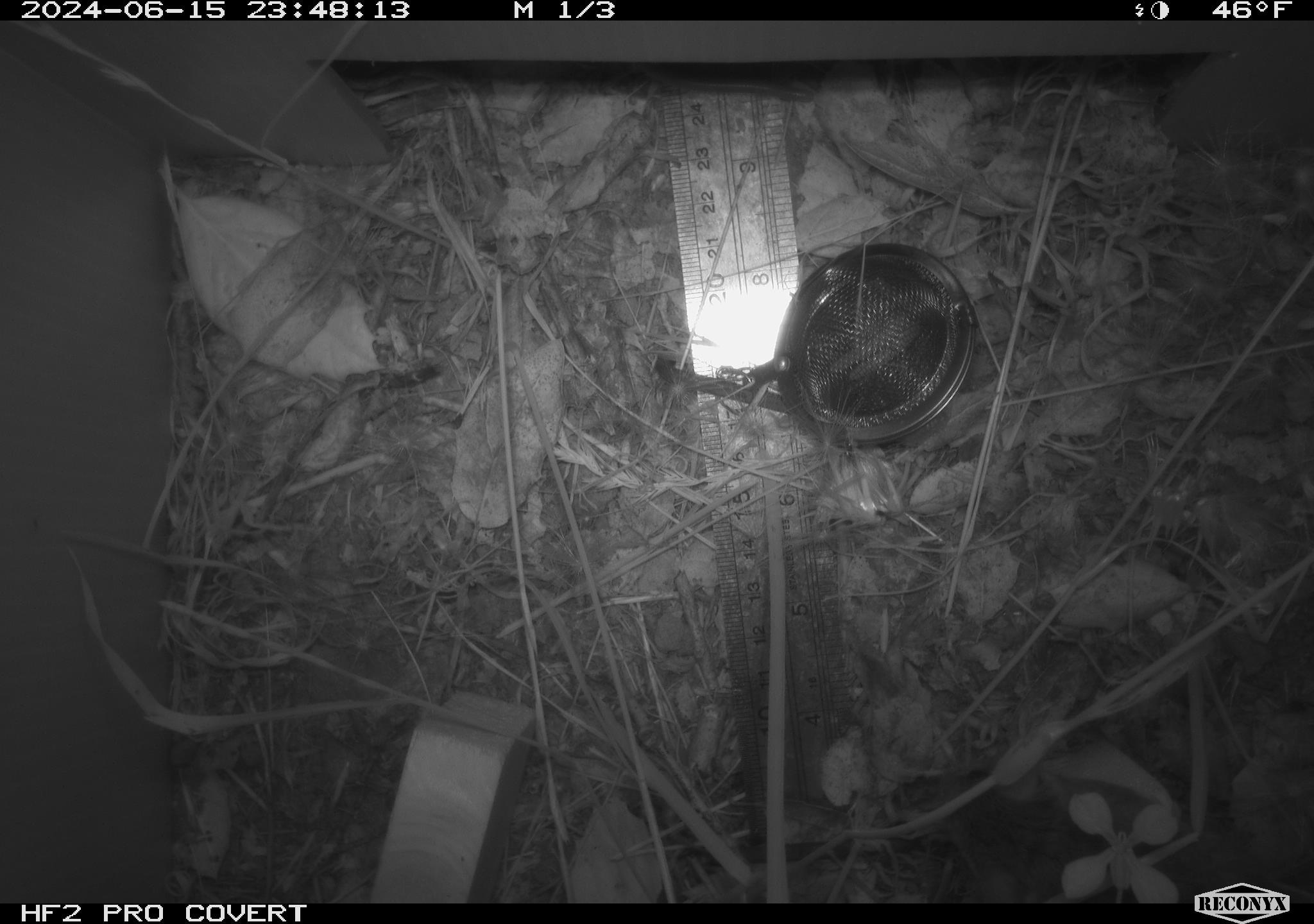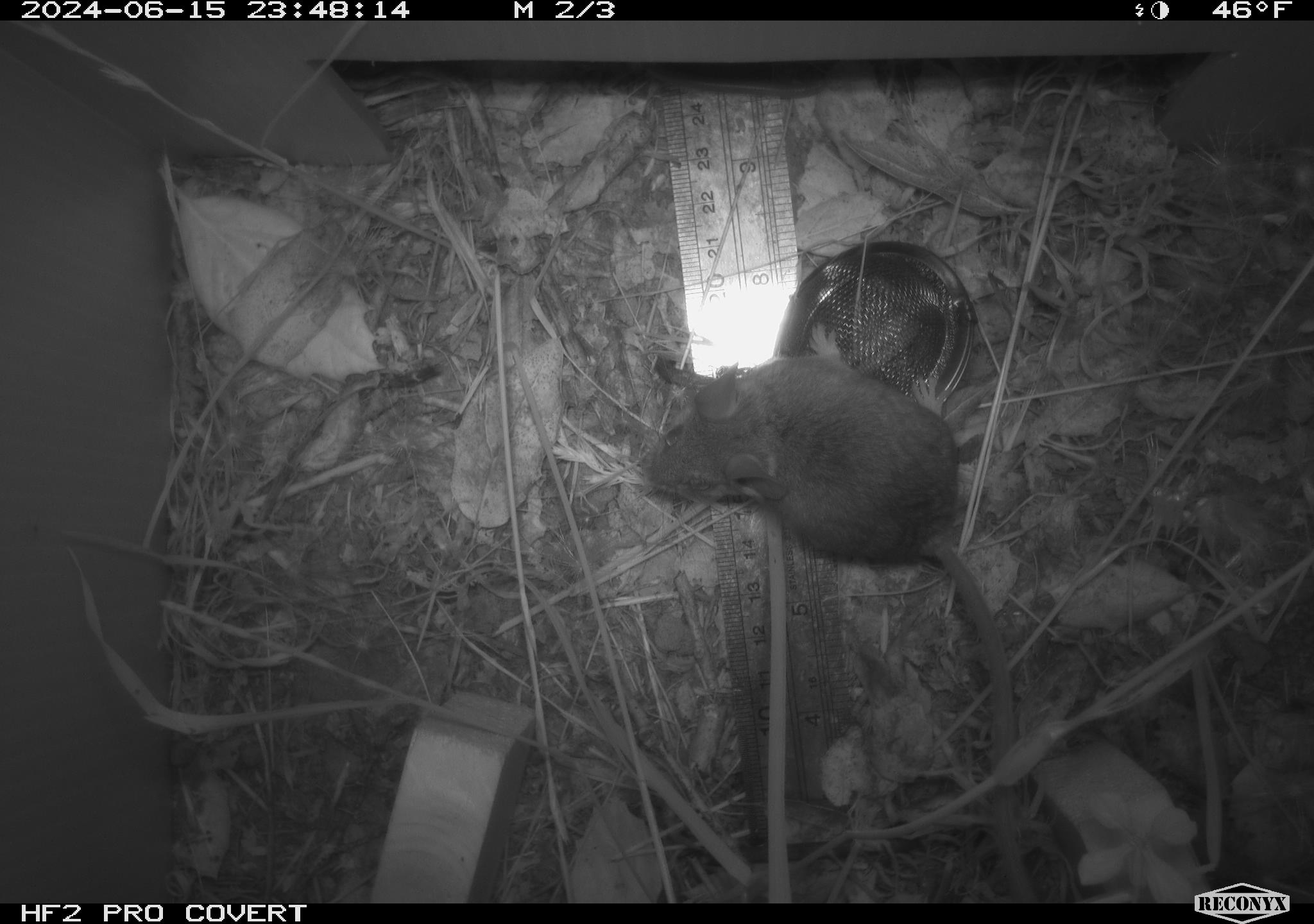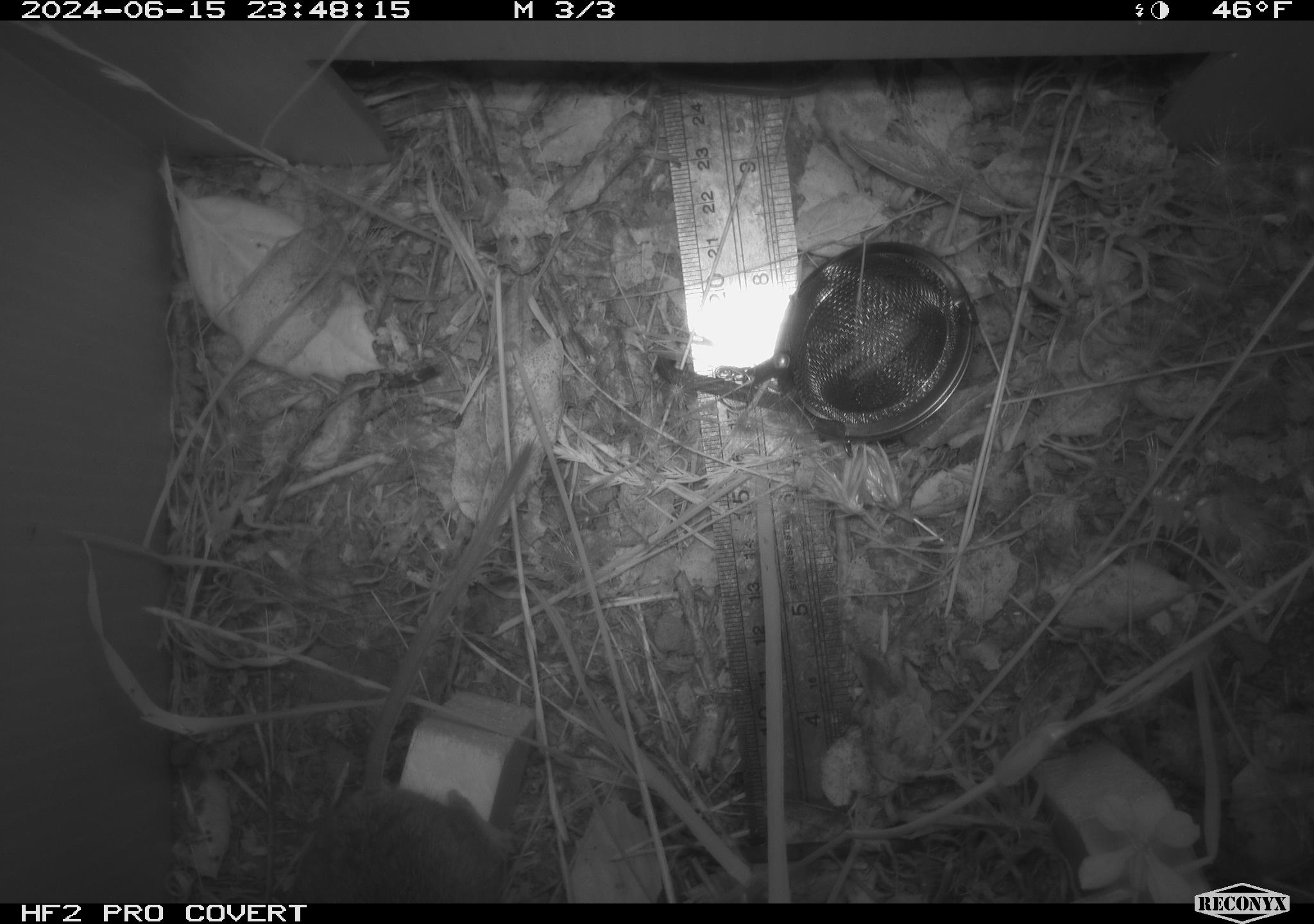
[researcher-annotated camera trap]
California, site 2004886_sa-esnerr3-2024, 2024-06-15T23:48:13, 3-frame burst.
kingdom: Animalia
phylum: Chordata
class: Mammalia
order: Rodentia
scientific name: Rodentia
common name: rodent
Rodent (Rodentia).